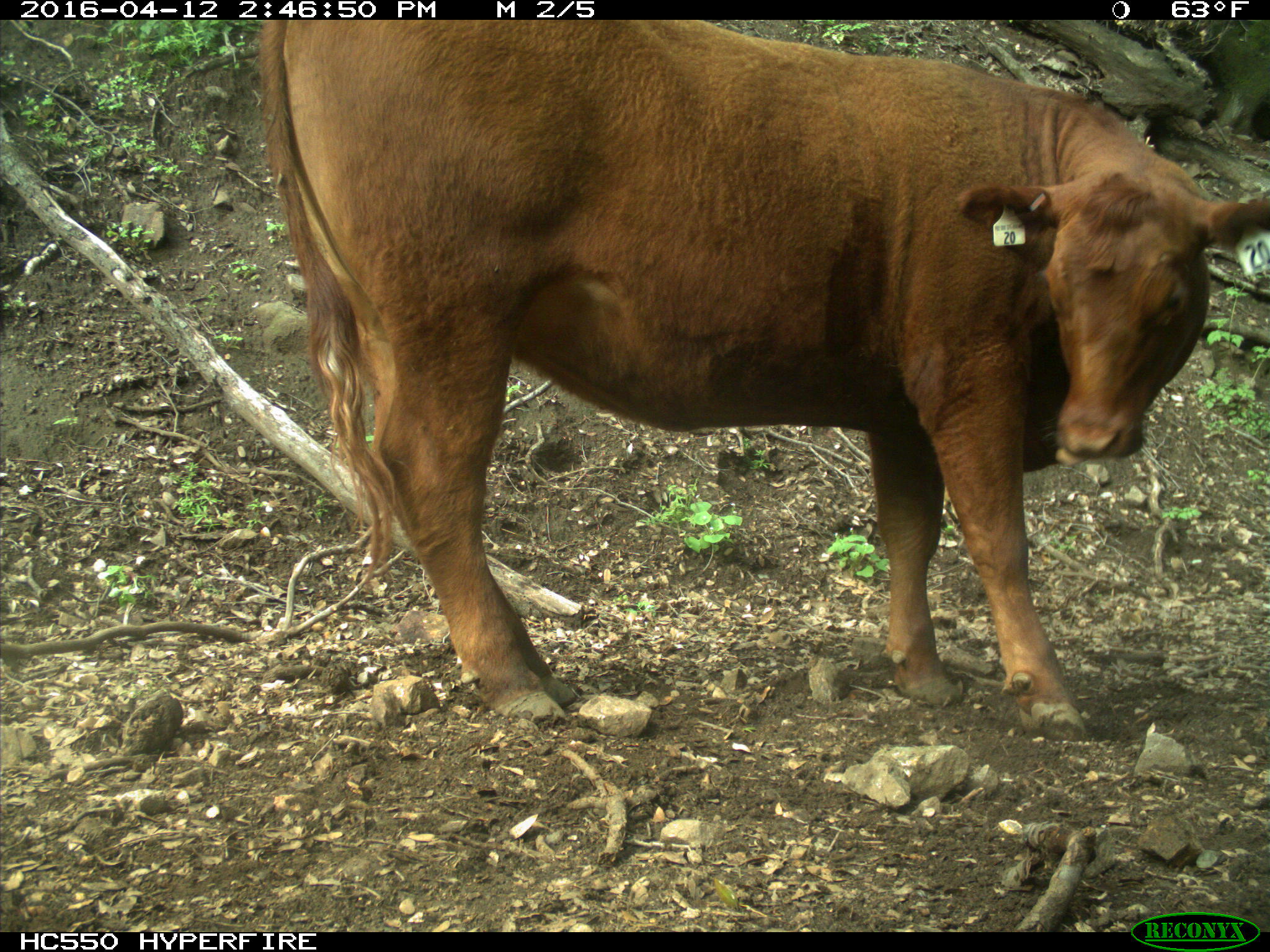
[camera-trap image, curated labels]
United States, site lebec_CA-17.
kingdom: Animalia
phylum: Chordata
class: Mammalia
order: Artiodactyla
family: Bovidae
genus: Bos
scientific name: Bos taurus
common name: domestic cow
Bos taurus (domestic cow).